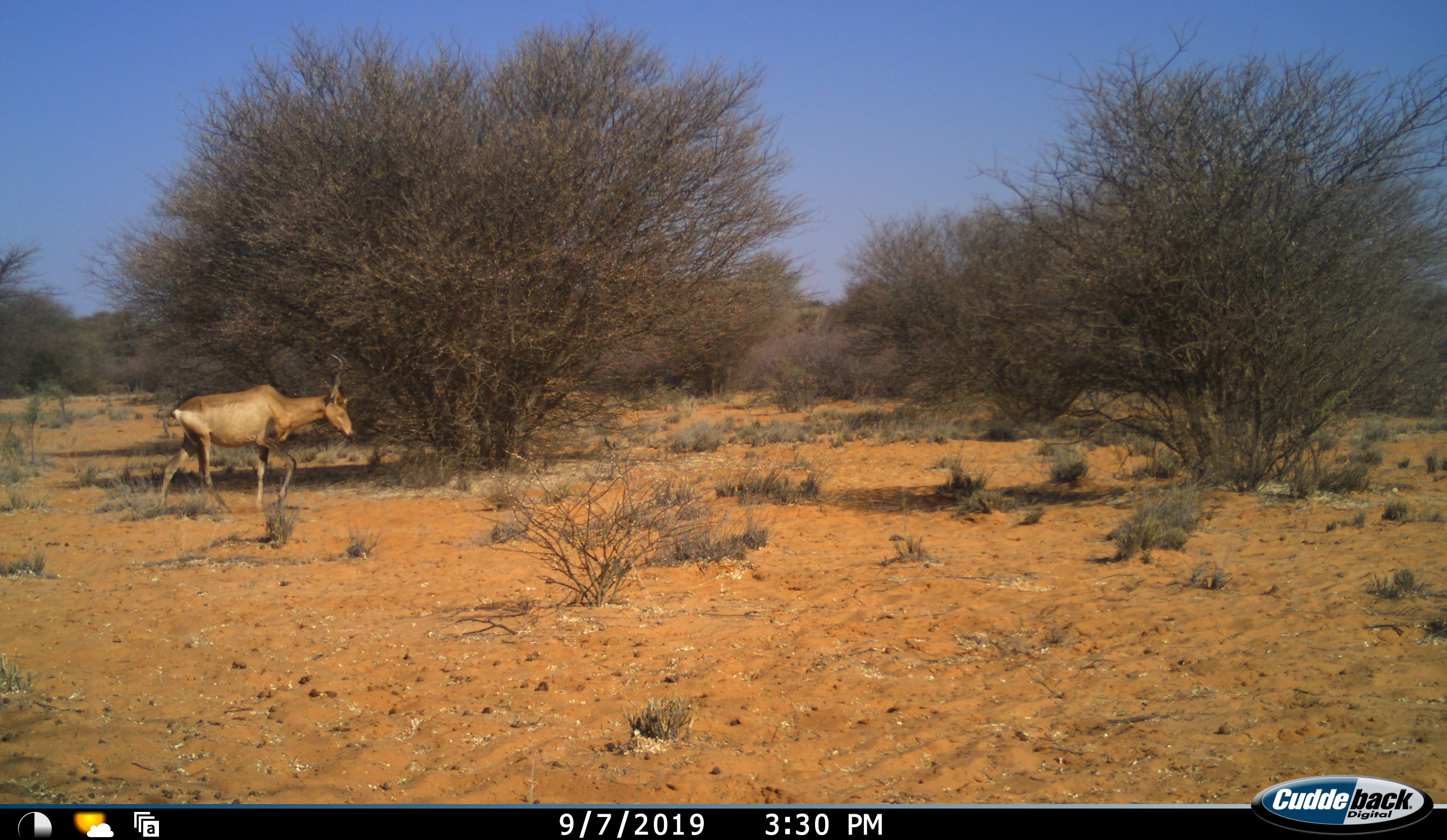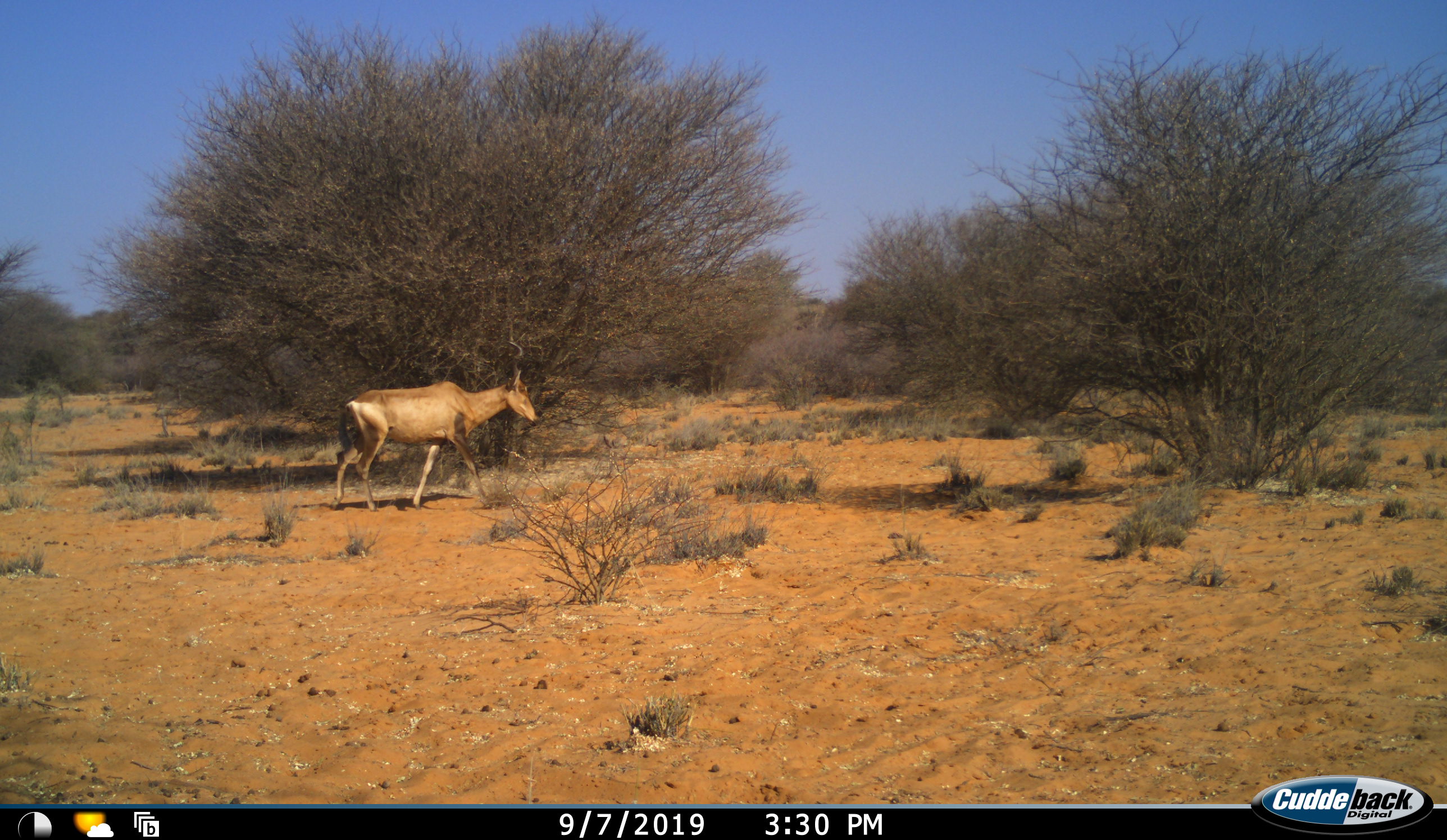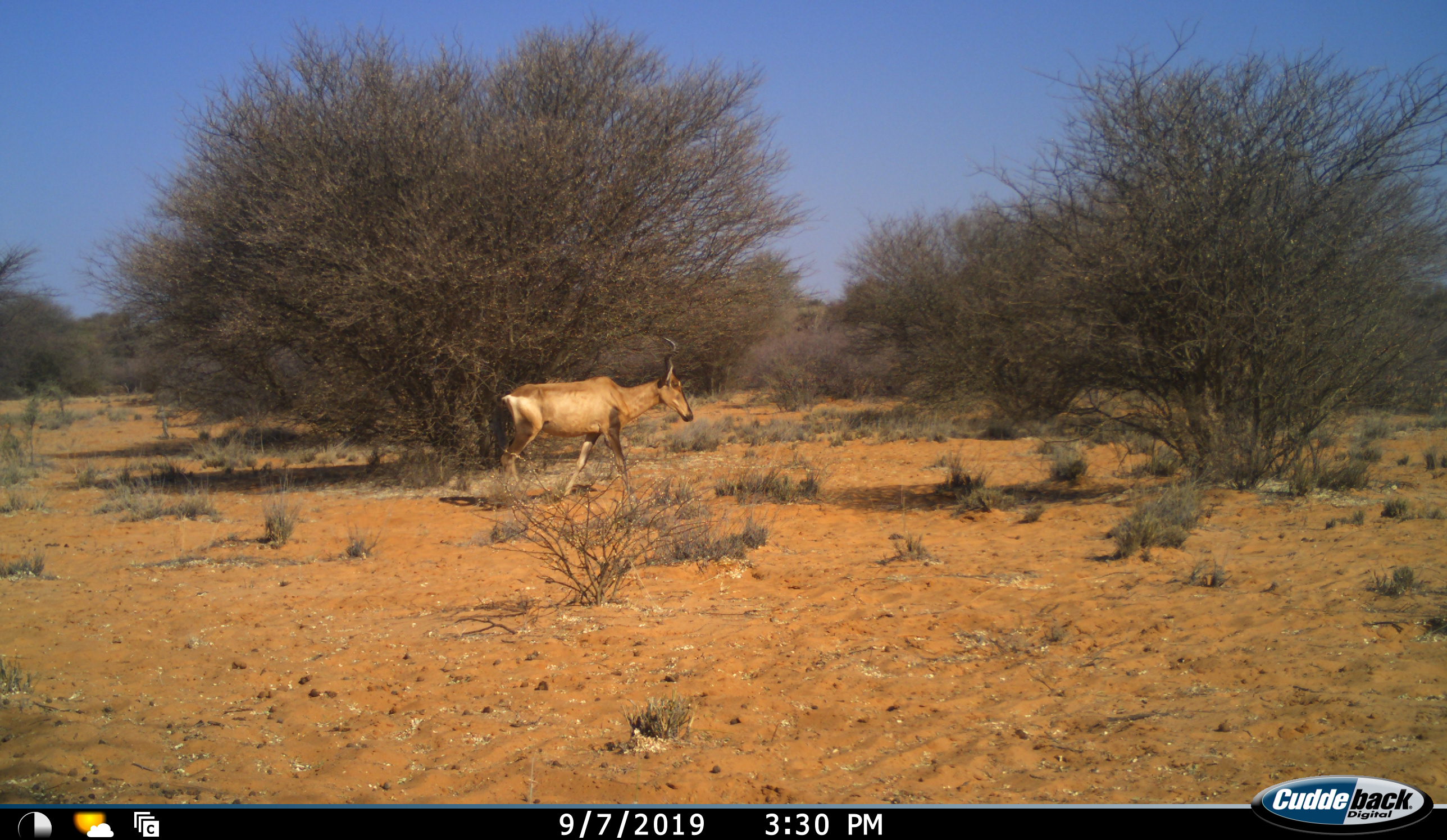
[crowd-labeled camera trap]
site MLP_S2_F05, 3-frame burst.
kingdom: Animalia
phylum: Chordata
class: Mammalia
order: Artiodactyla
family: Bovidae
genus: Alcelaphus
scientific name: Alcelaphus buselaphus caama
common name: red hartebeest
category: hartebeestred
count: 1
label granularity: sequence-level